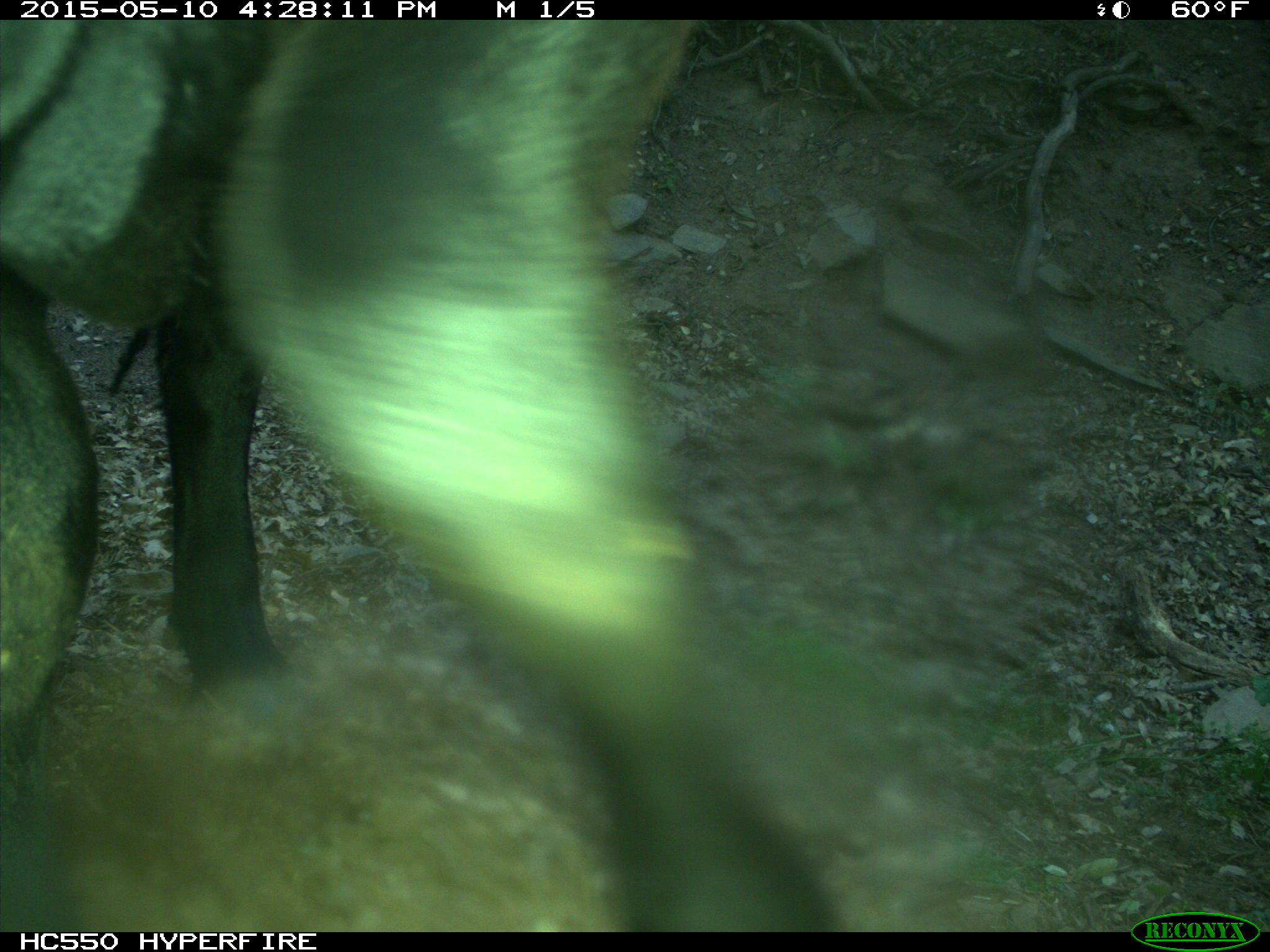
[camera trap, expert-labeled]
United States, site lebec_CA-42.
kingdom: Animalia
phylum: Chordata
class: Mammalia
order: Artiodactyla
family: Bovidae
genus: Bos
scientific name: Bos taurus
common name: domestic cow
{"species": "Bos taurus (domestic cow)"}